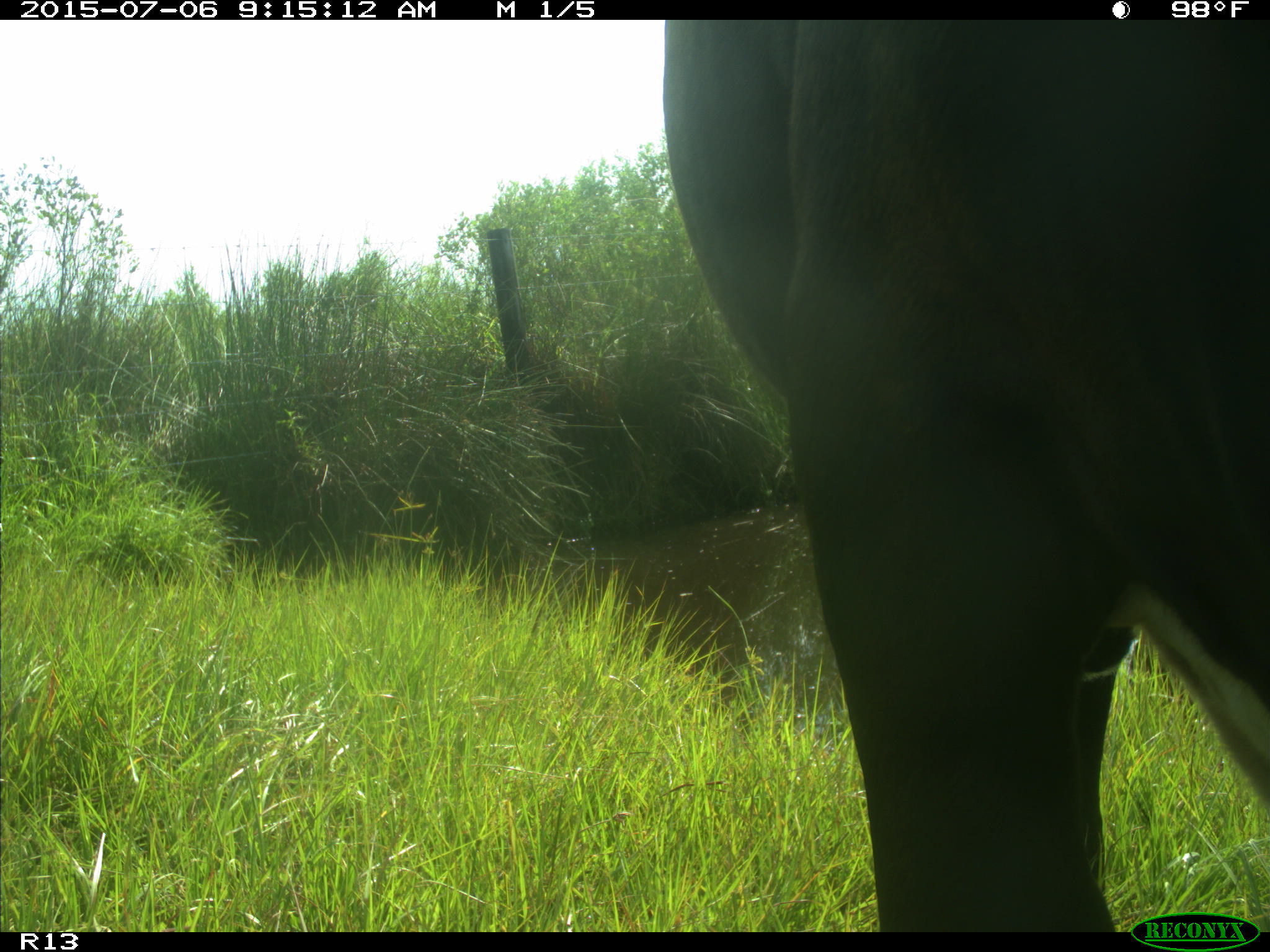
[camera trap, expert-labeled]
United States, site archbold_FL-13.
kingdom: Animalia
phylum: Chordata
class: Mammalia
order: Artiodactyla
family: Bovidae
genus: Bos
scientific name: Bos taurus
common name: domestic cow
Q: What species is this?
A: Bos taurus (domestic cow).